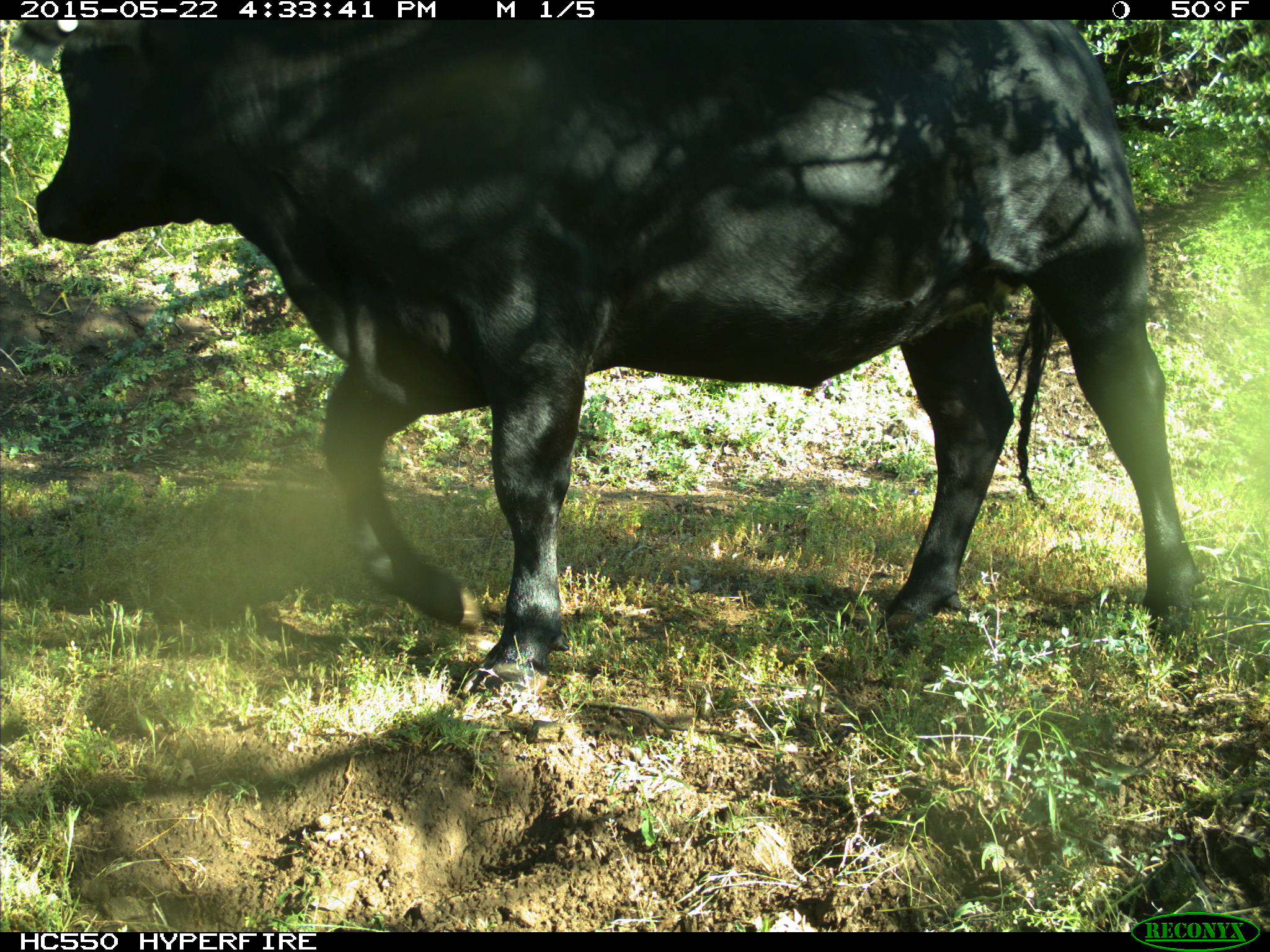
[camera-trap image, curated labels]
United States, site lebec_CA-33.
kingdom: Animalia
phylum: Chordata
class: Mammalia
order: Artiodactyla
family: Bovidae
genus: Bos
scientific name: Bos taurus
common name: domestic cow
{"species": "Bos taurus (domestic cow)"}